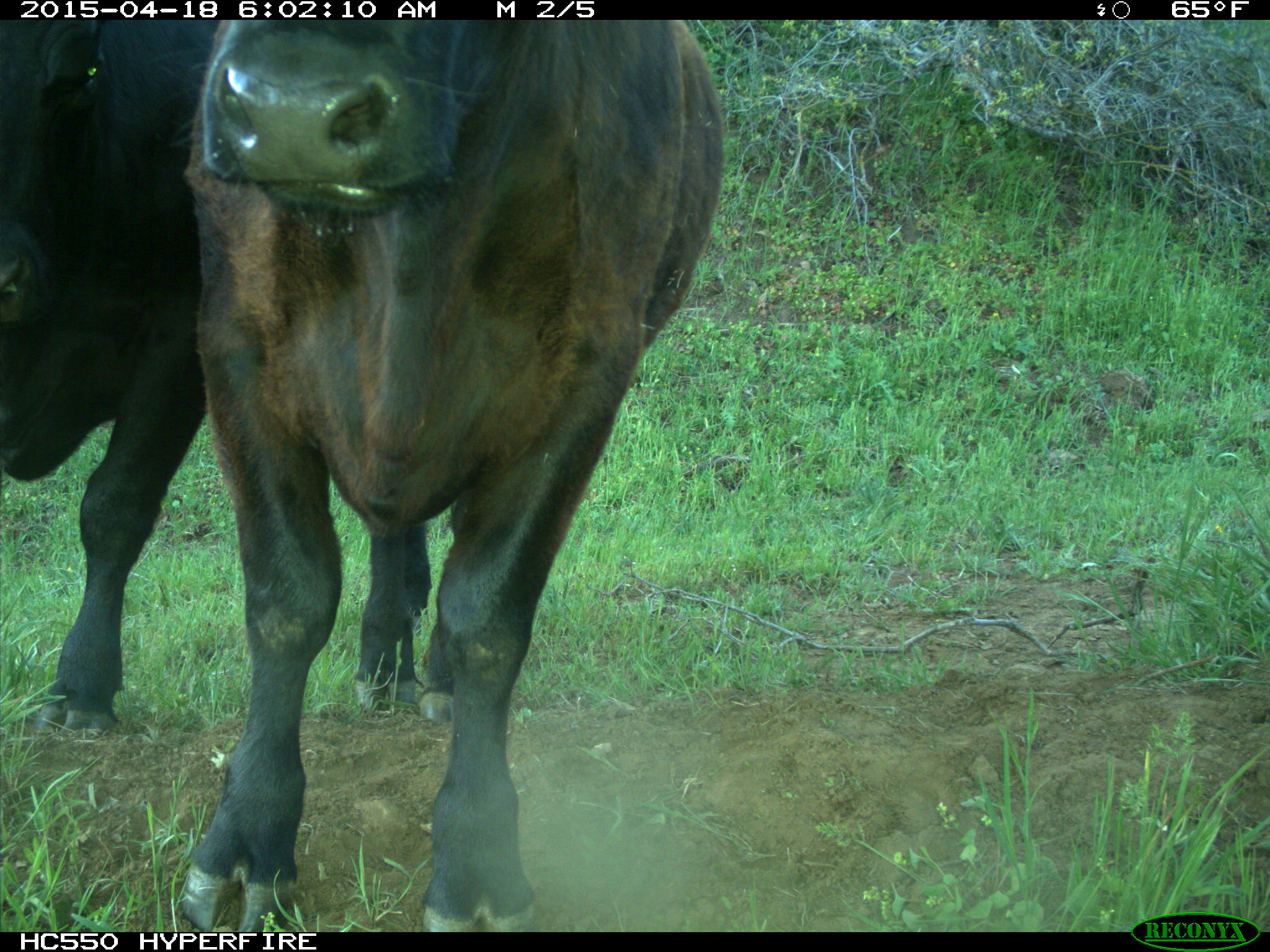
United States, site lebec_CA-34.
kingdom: Animalia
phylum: Chordata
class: Mammalia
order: Artiodactyla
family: Bovidae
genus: Bos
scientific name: Bos taurus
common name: domestic cow